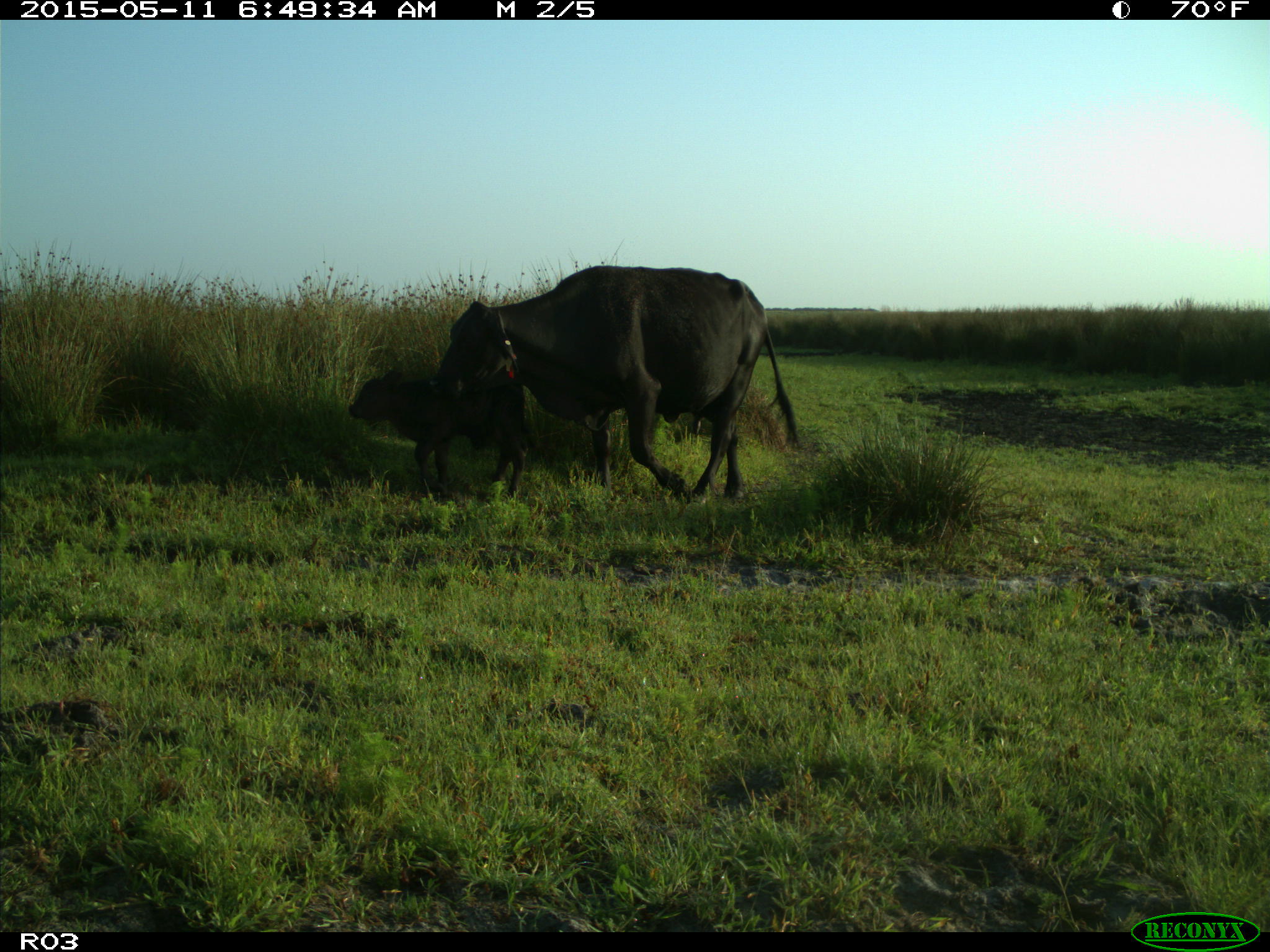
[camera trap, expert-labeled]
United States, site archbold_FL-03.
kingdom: Animalia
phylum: Chordata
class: Mammalia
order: Artiodactyla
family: Bovidae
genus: Bos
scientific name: Bos taurus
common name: domestic cow